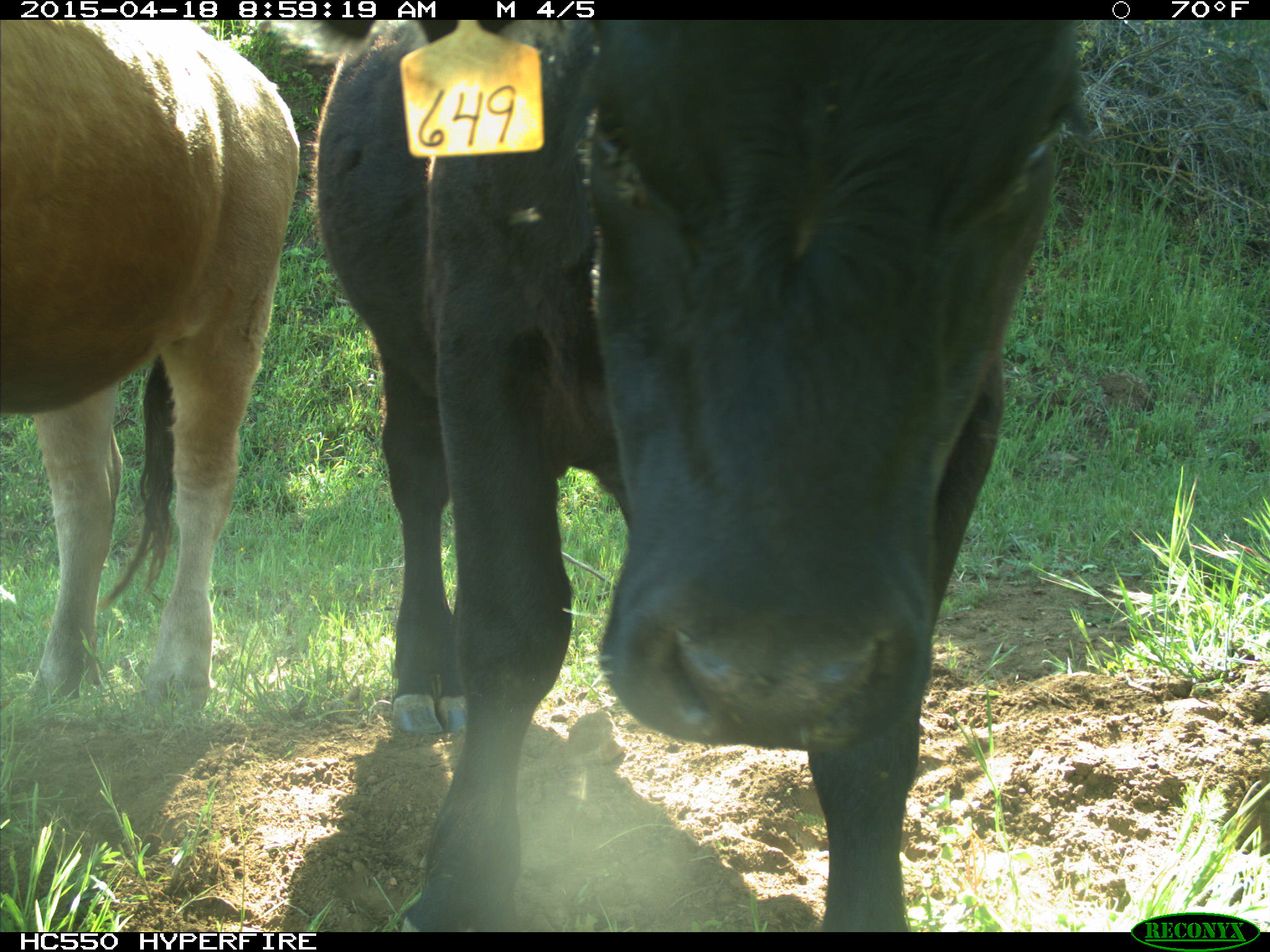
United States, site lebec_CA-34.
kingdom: Animalia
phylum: Chordata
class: Mammalia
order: Artiodactyla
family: Bovidae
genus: Bos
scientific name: Bos taurus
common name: domestic cow